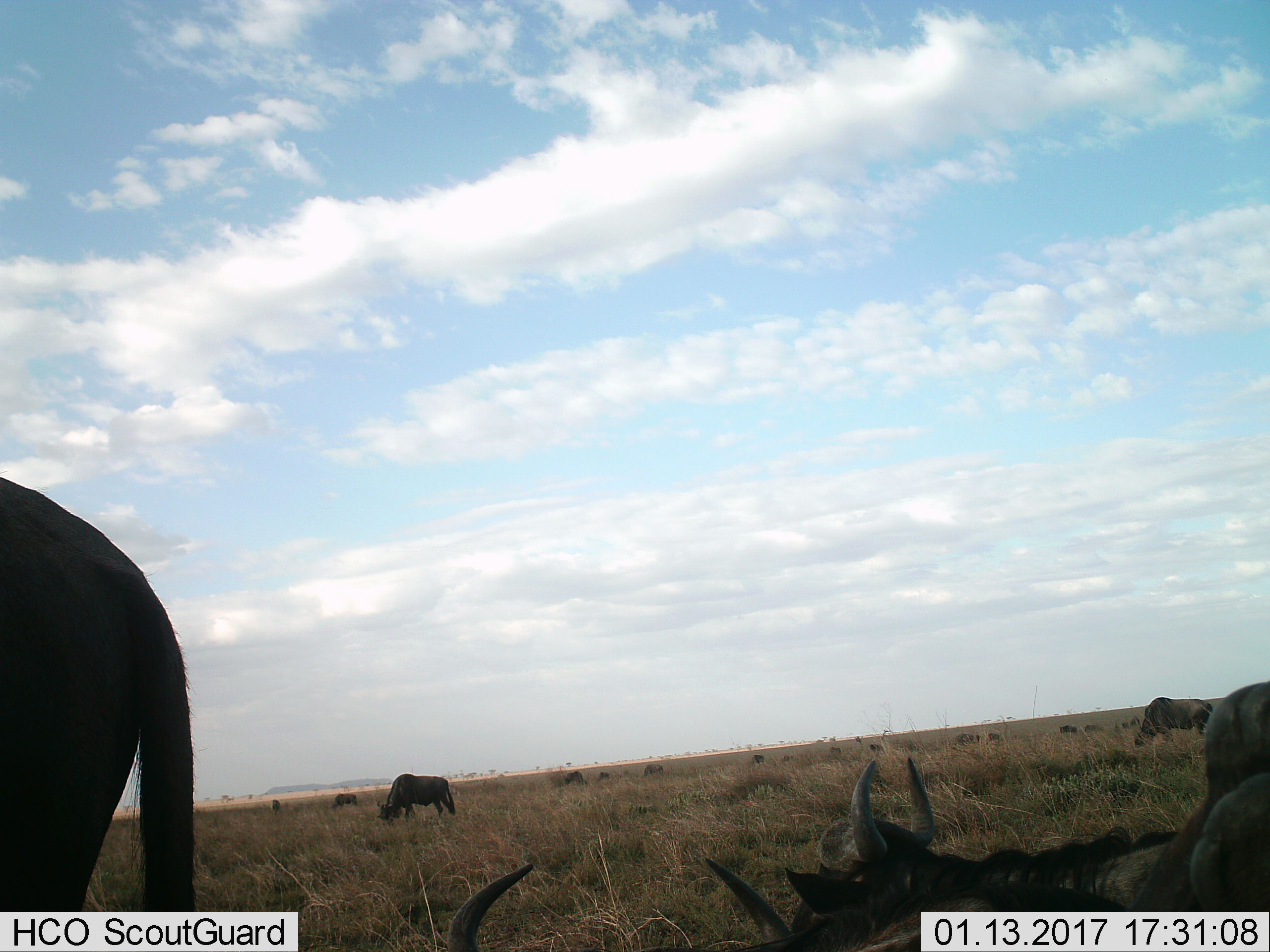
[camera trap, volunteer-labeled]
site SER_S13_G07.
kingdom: Animalia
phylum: Chordata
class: Mammalia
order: Artiodactyla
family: Bovidae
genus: Connochaetes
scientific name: Connochaetes taurinus taurinus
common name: blue wildebeest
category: wildebeestblue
Wildebeestblue (blue wildebeest) (Connochaetes taurinus taurinus), count 11-50. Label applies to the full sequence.